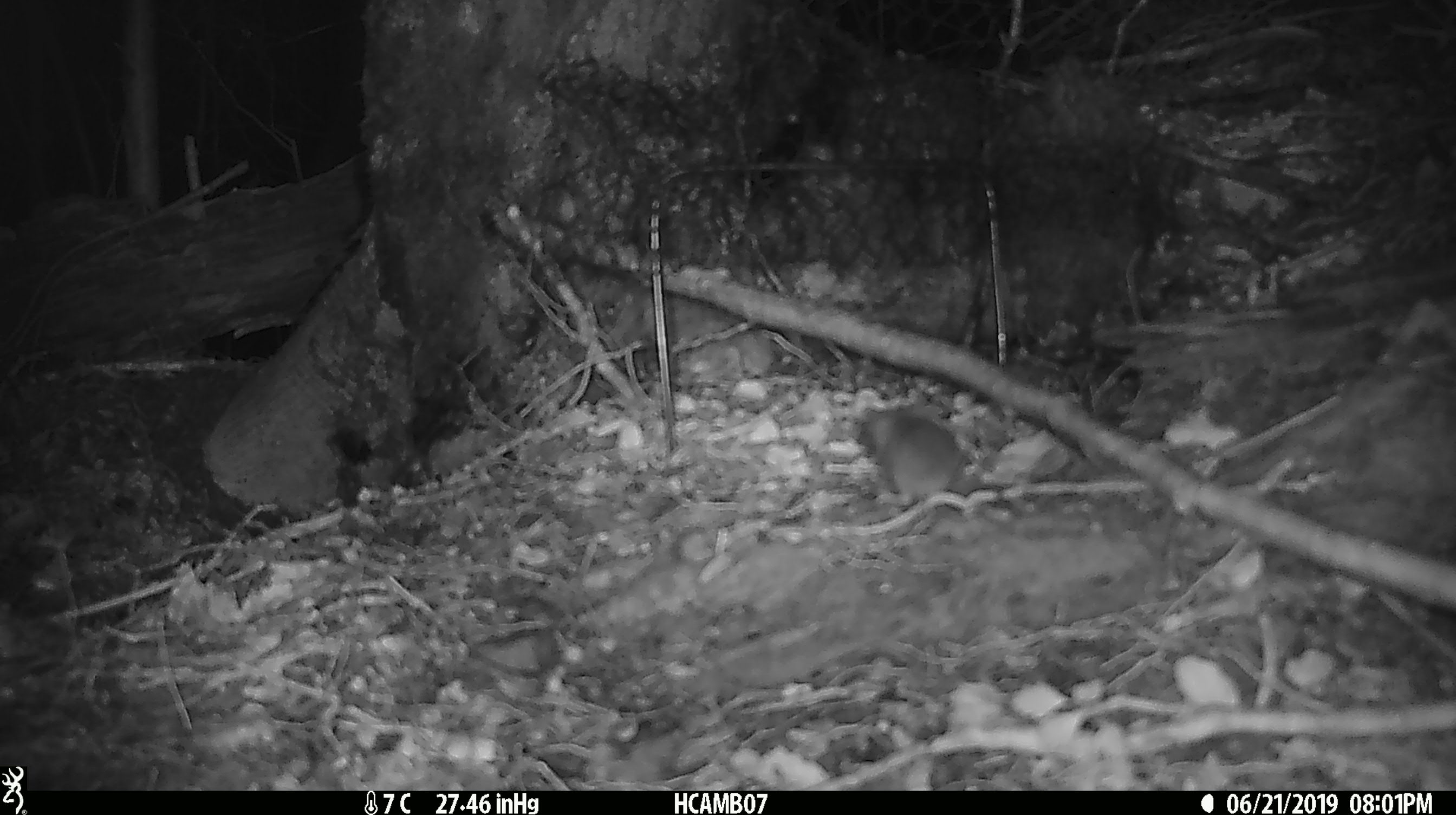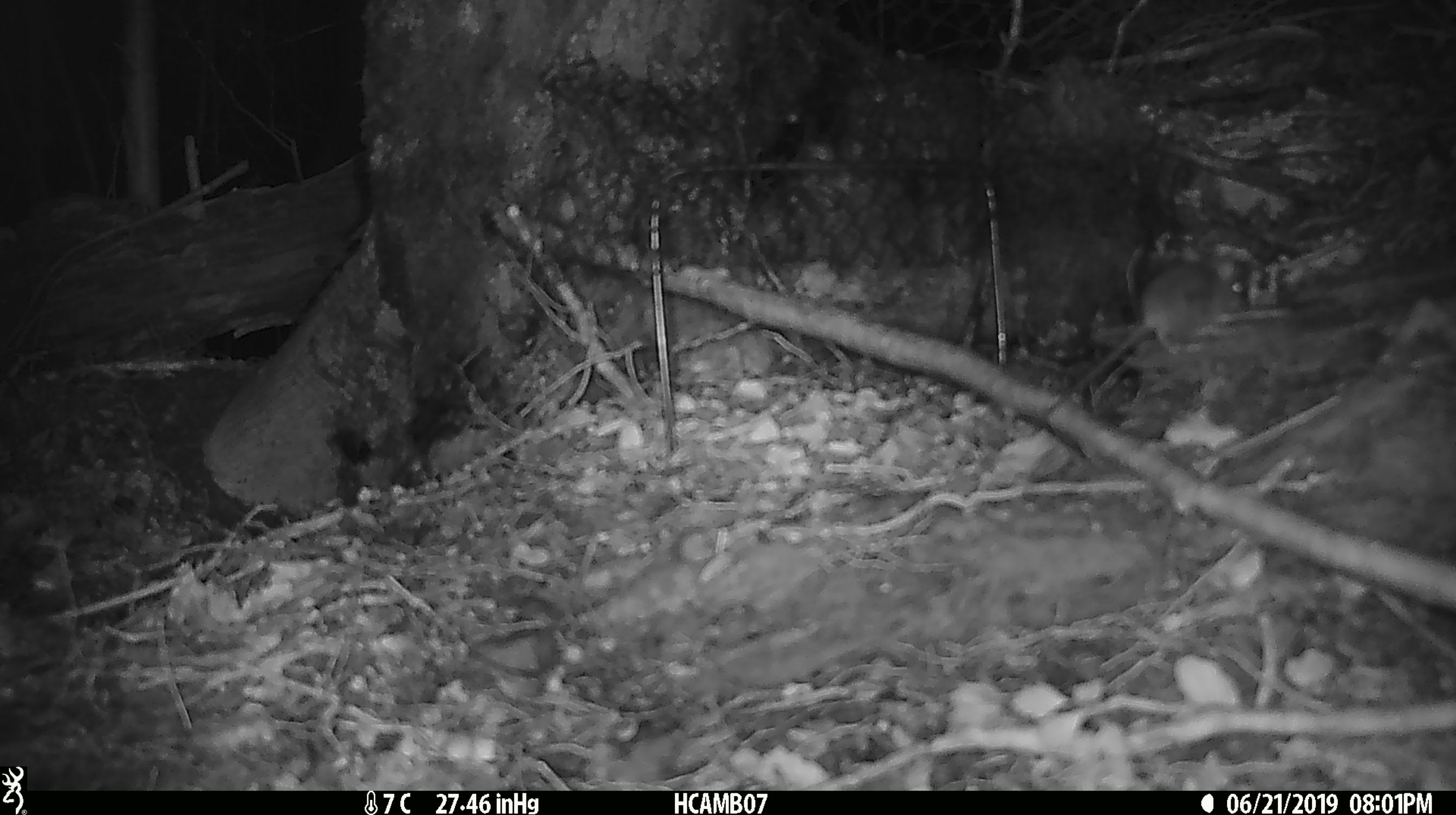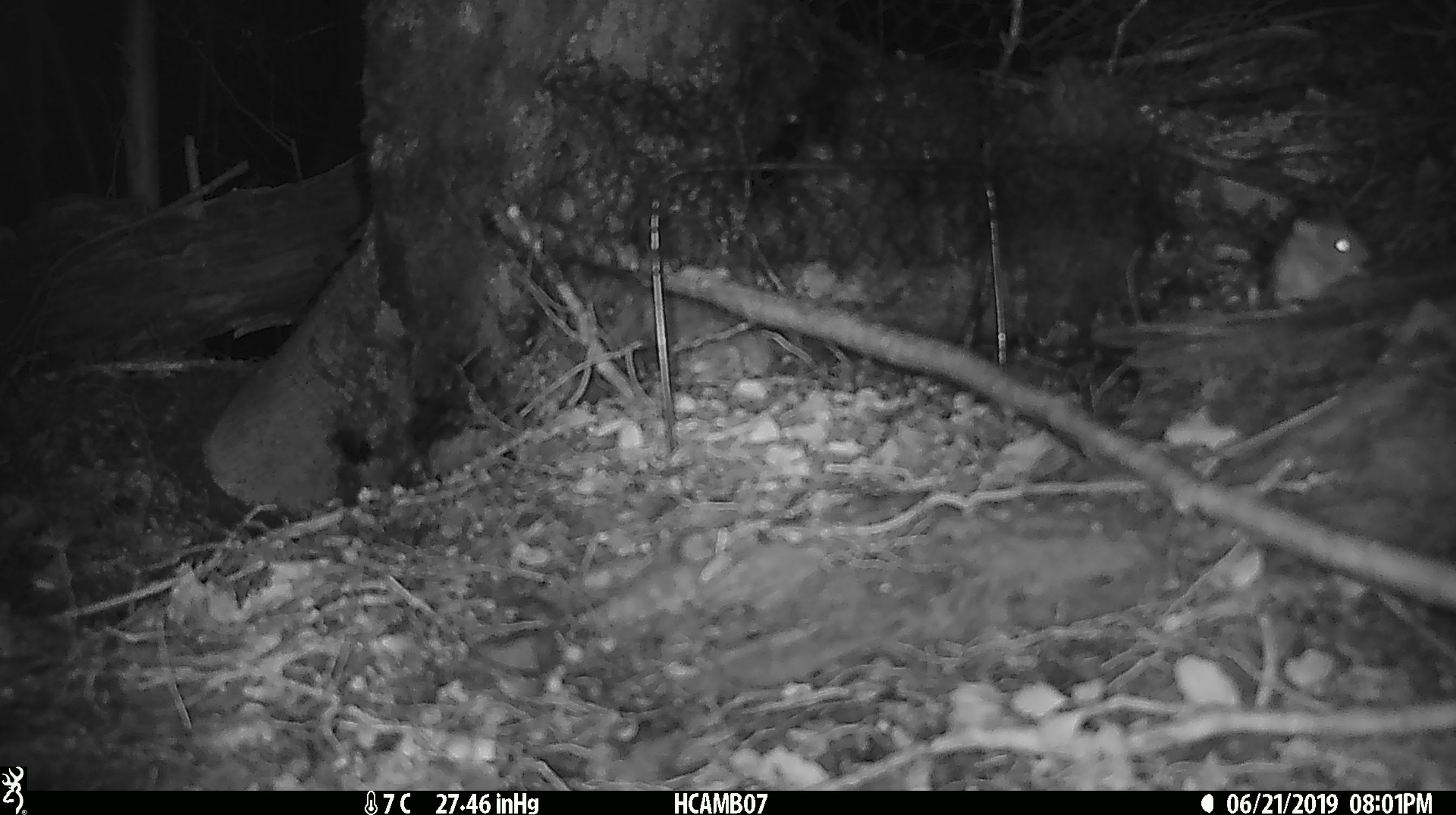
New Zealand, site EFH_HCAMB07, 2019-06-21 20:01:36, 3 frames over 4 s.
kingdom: Animalia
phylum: Chordata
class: Mammalia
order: Rodentia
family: Muridae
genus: Mus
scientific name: Mus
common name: mouse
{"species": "mouse (Mus)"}